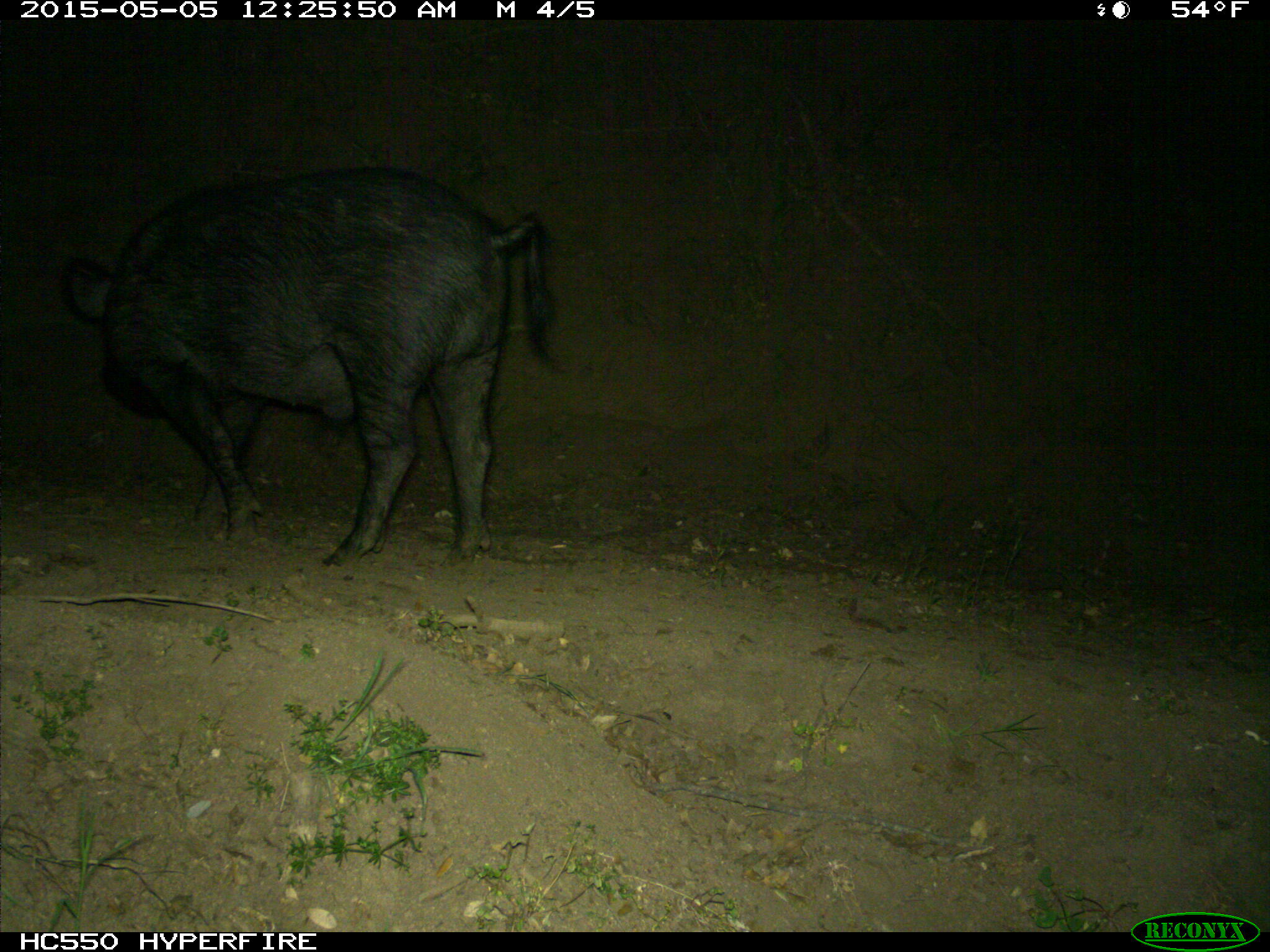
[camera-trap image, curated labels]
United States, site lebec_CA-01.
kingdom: Animalia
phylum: Chordata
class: Mammalia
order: Artiodactyla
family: Suidae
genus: Sus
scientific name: Sus scrofa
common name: wild boar